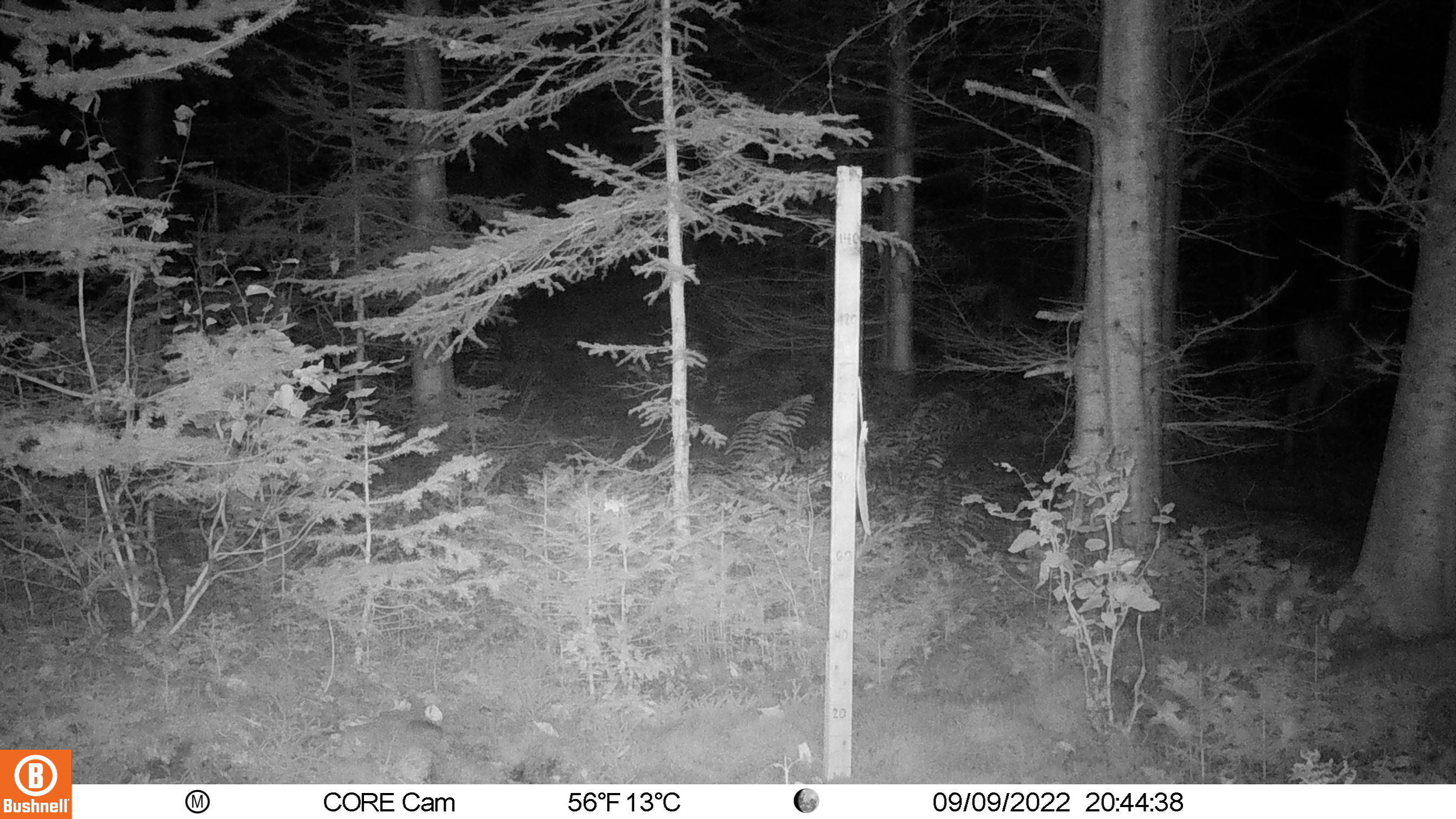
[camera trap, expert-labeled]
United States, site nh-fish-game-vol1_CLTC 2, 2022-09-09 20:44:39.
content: unidentified animal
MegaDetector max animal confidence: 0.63